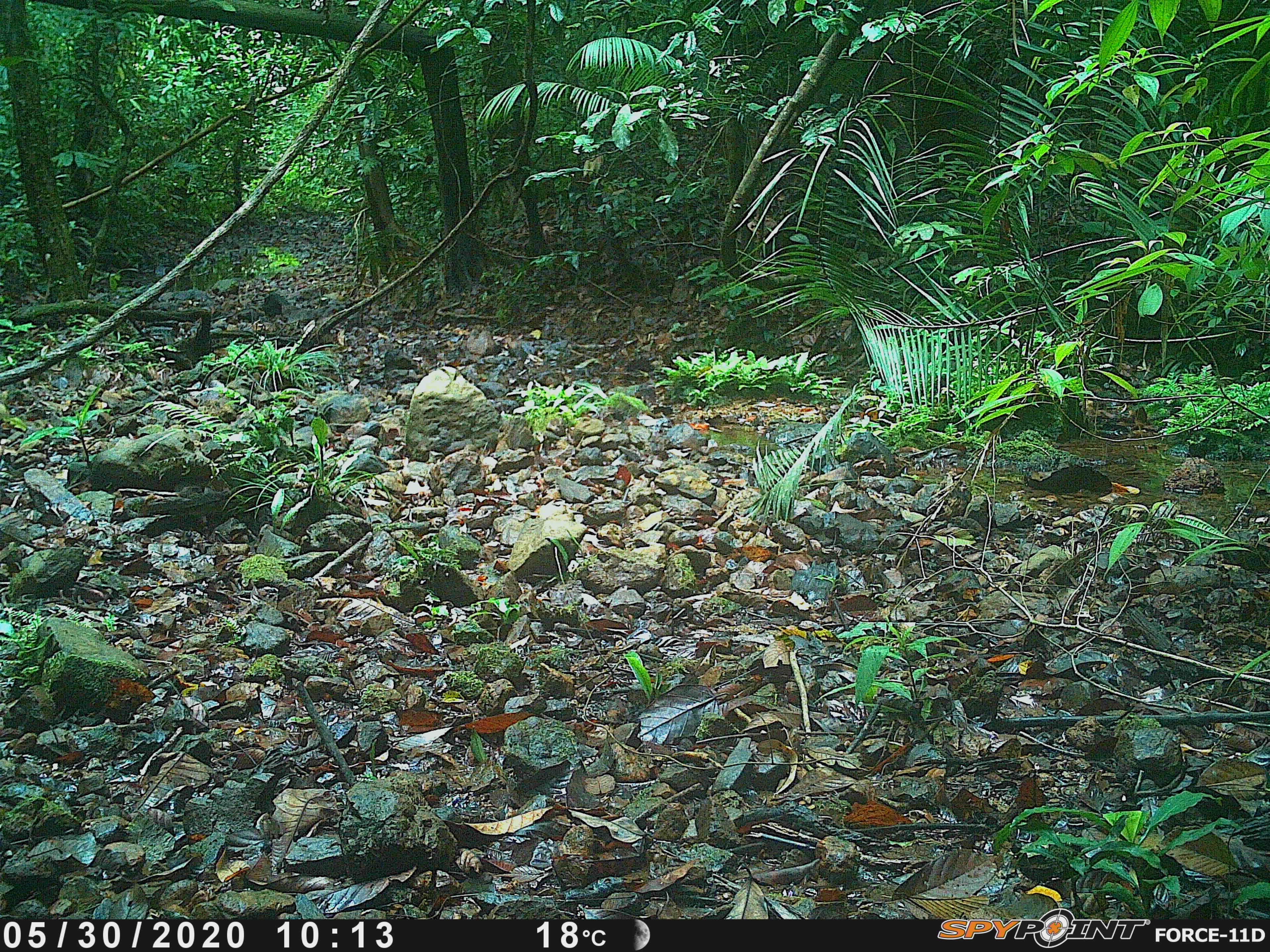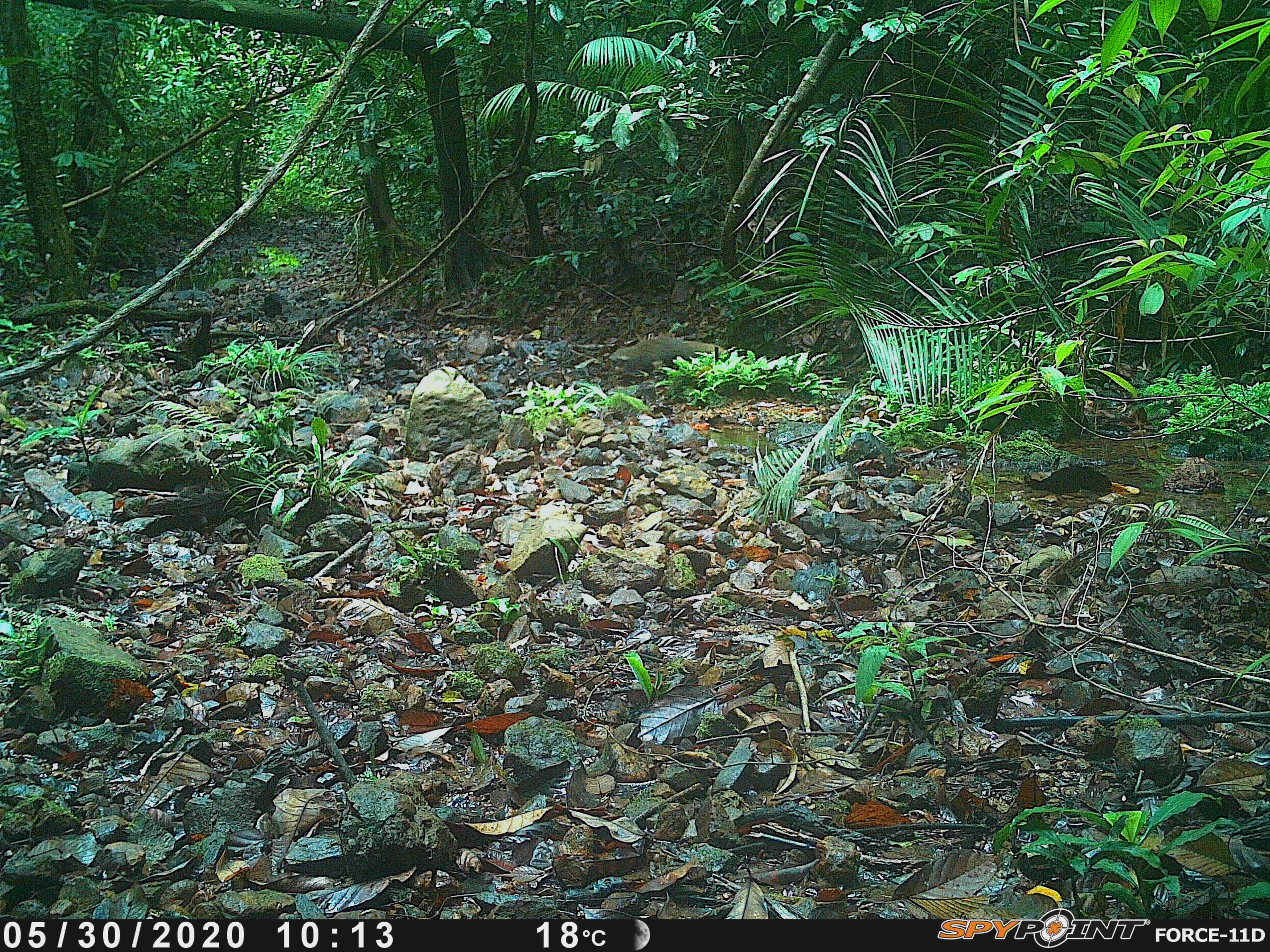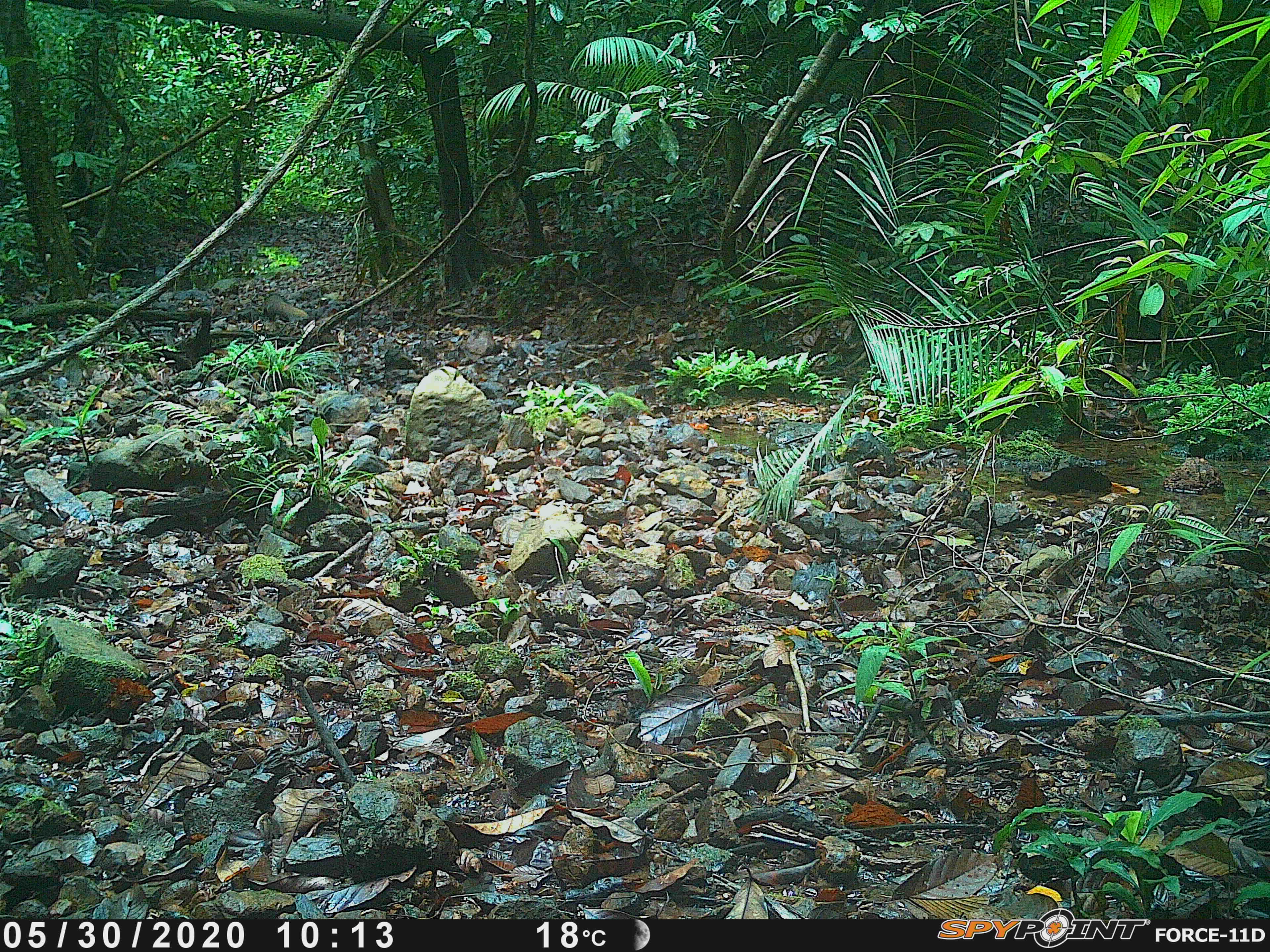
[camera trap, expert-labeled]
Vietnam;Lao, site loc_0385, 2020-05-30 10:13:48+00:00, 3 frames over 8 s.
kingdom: Animalia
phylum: Chordata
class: Mammalia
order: Carnivora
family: Herpestidae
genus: Urva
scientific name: Urva urva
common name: crab-eating mongoose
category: crab eating mongoose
Crab eating mongoose (crab-eating mongoose) (Urva urva). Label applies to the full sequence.